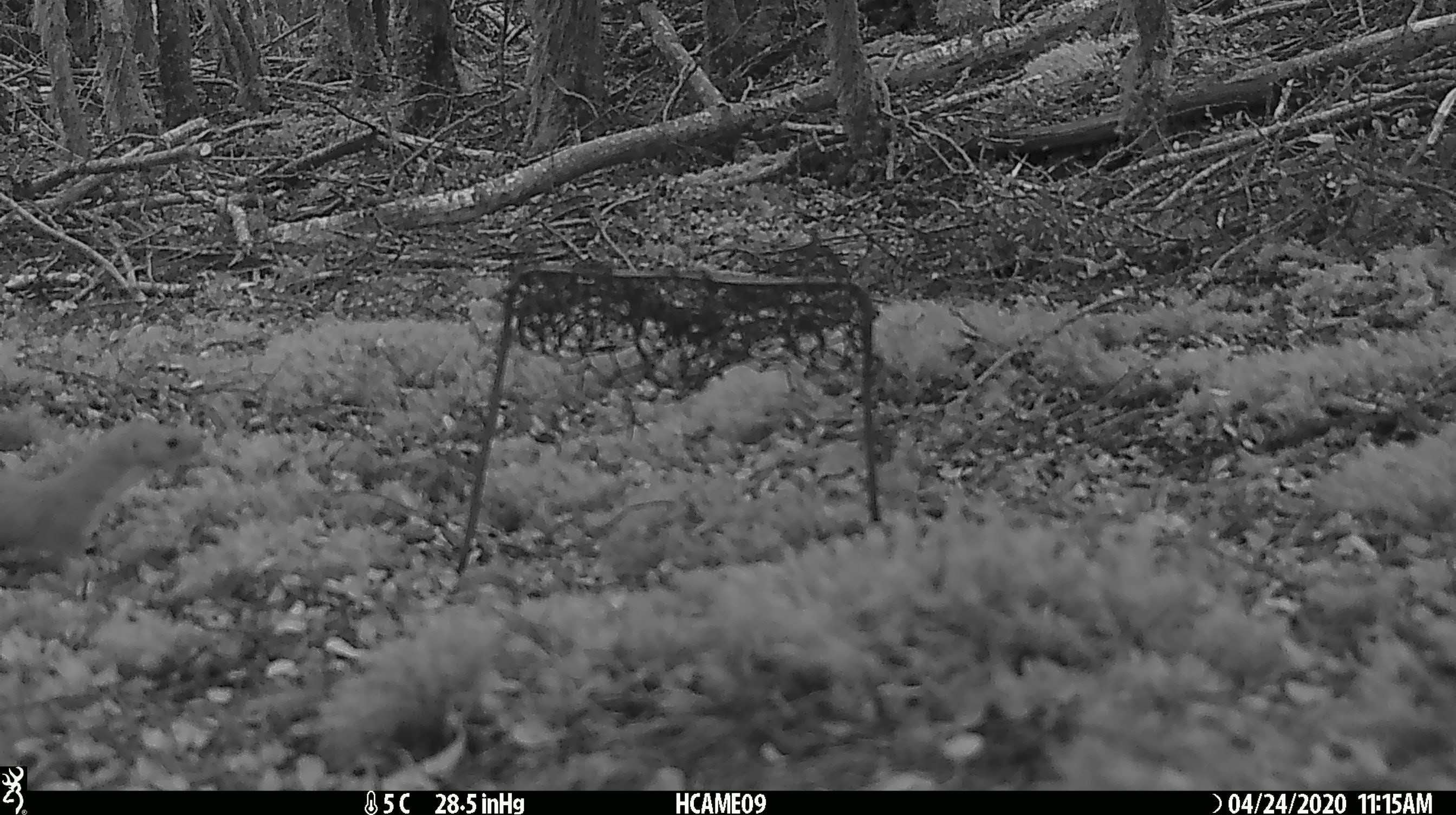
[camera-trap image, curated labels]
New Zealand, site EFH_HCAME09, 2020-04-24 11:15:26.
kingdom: Animalia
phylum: Chordata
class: Mammalia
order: Carnivora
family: Mustelidae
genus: Mustela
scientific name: Mustela nivalis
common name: least weasel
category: weasel